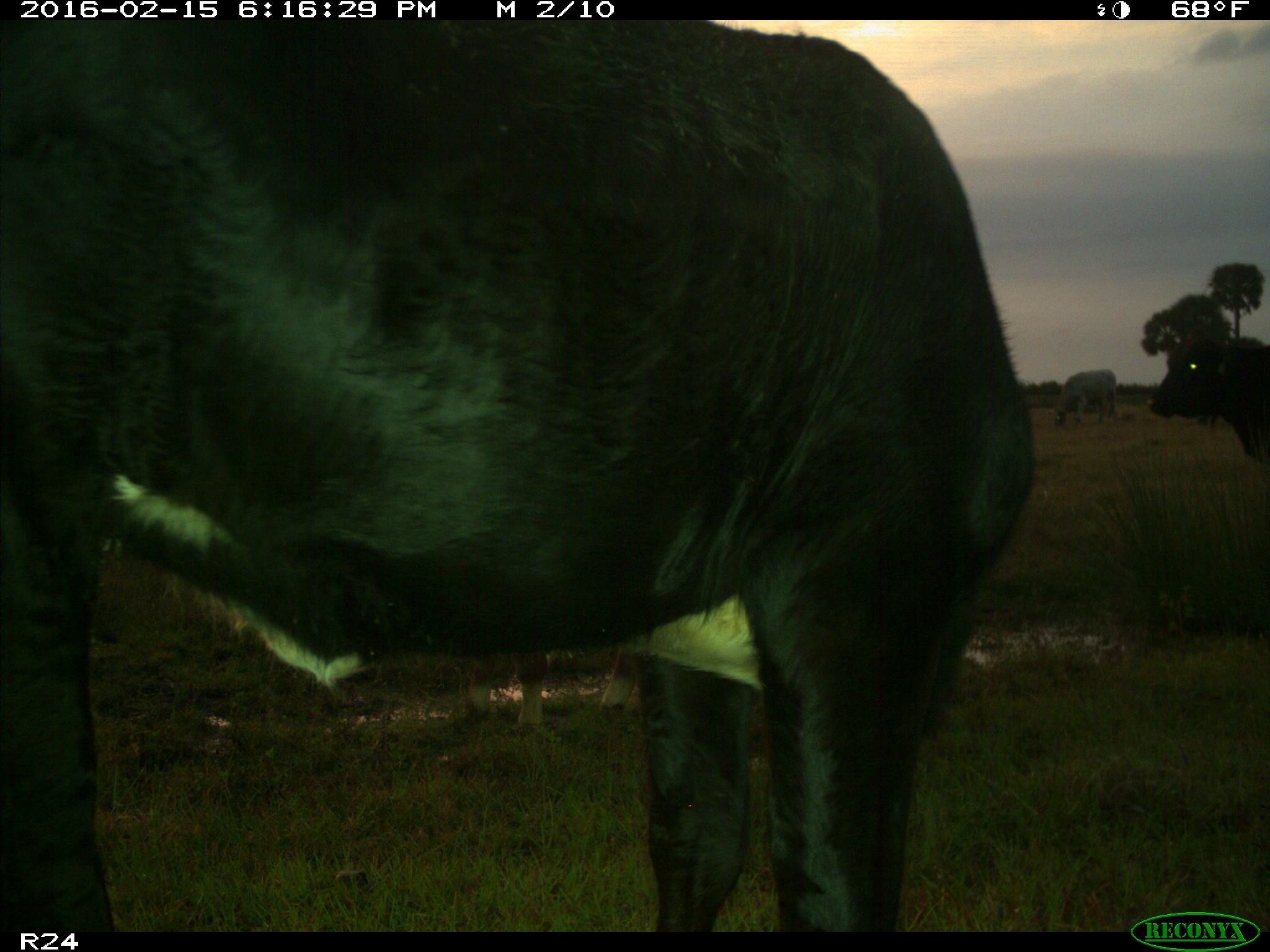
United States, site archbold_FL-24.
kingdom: Animalia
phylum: Chordata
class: Mammalia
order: Artiodactyla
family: Bovidae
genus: Bos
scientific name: Bos taurus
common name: domestic cow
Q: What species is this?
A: Bos taurus (domestic cow).